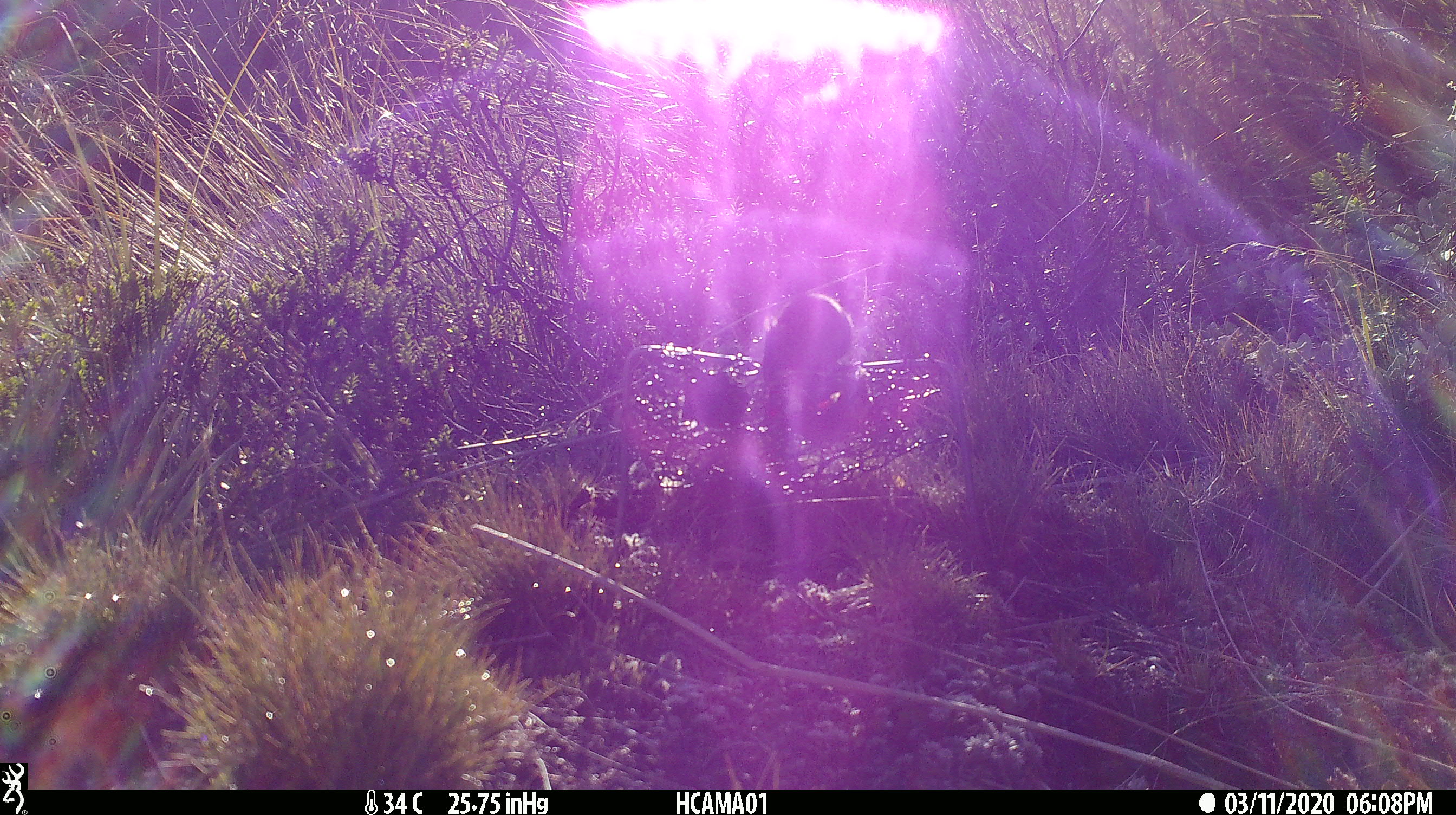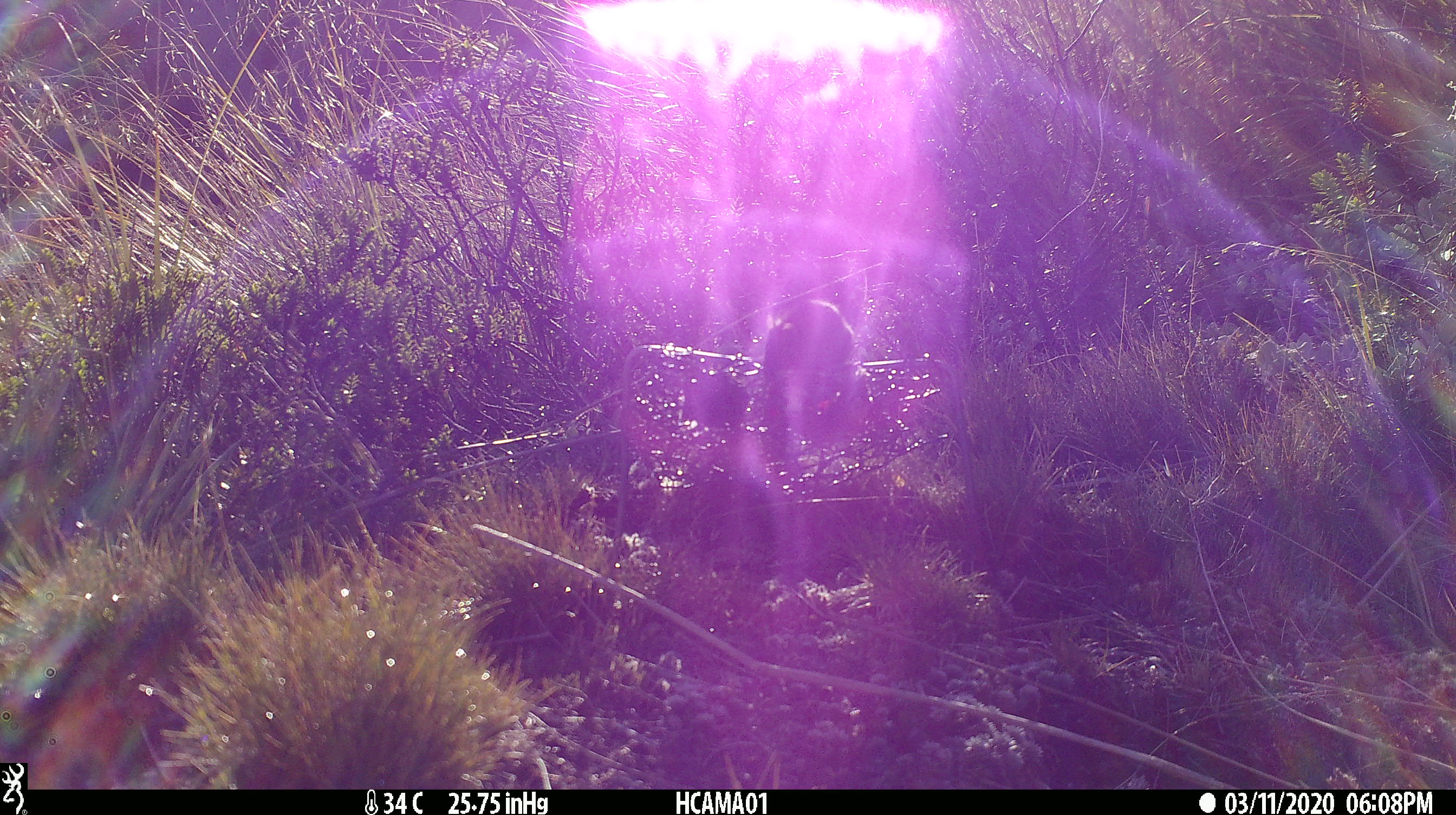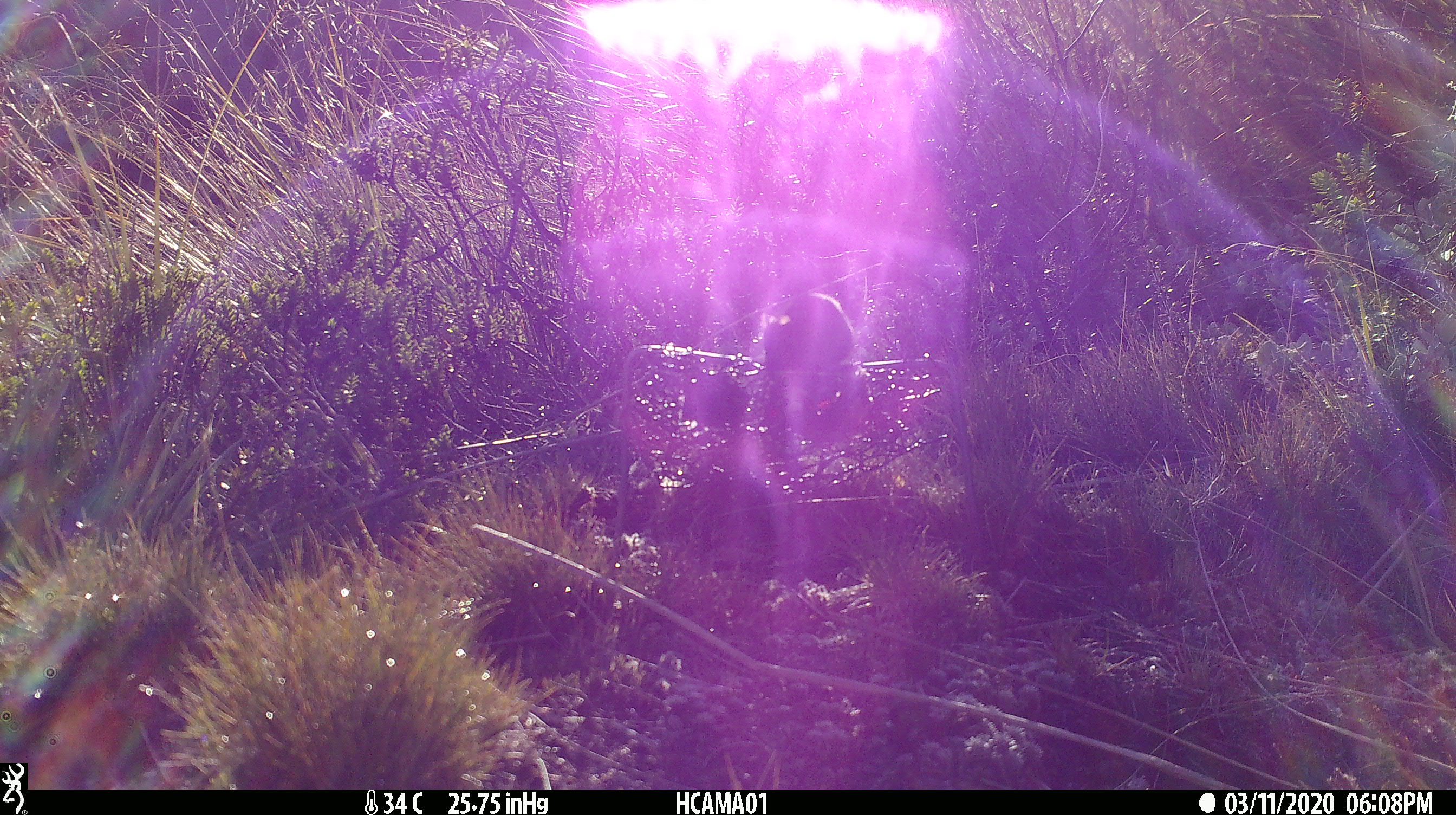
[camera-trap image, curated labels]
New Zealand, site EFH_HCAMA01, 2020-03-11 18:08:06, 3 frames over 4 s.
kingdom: Animalia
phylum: Chordata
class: Mammalia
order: Rodentia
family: Muridae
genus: Mus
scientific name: Mus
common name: mouse